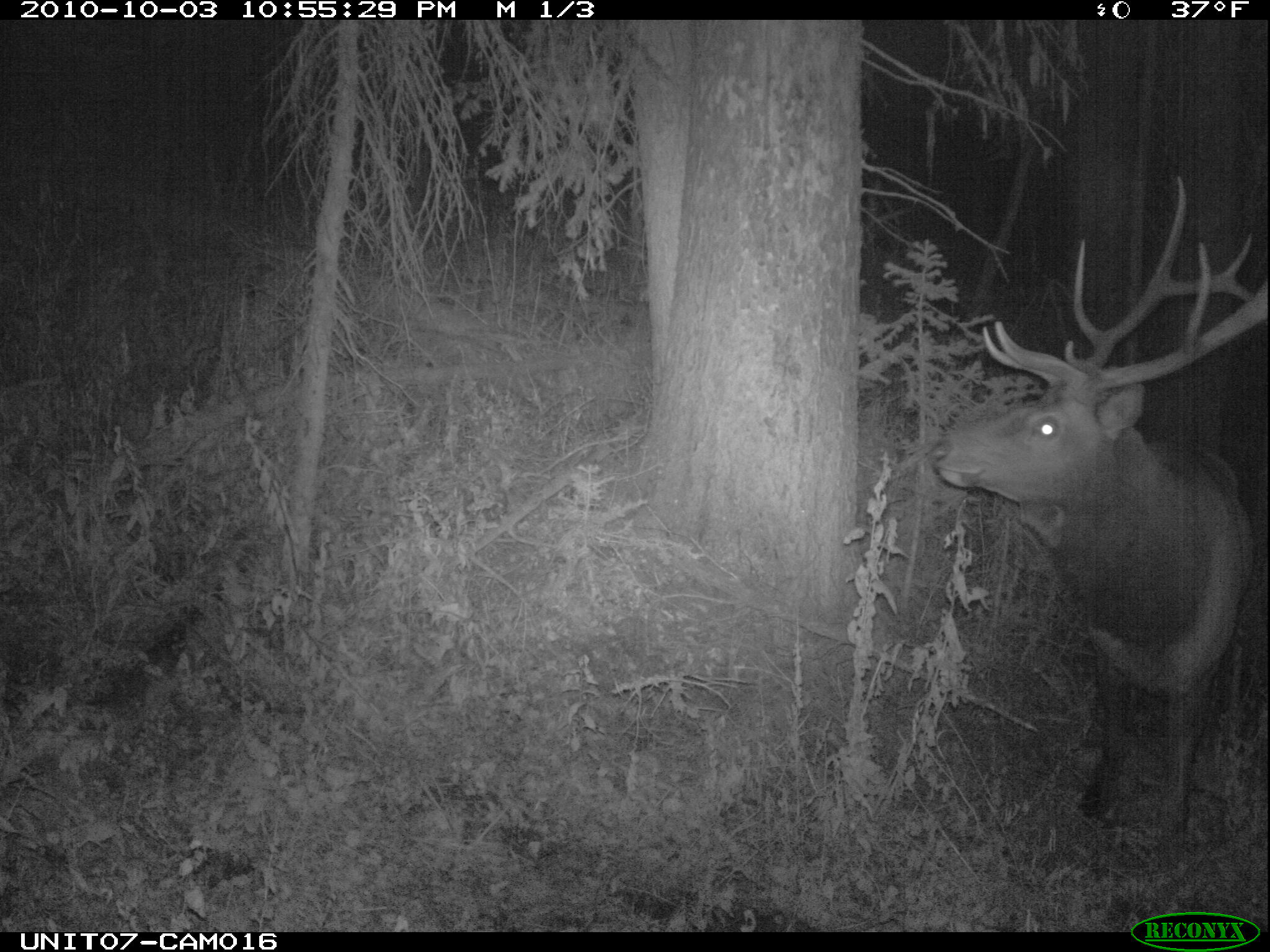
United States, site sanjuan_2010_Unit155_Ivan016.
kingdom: Animalia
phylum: Chordata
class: Mammalia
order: Artiodactyla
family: Cervidae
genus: Cervus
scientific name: Cervus elaphus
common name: red deer